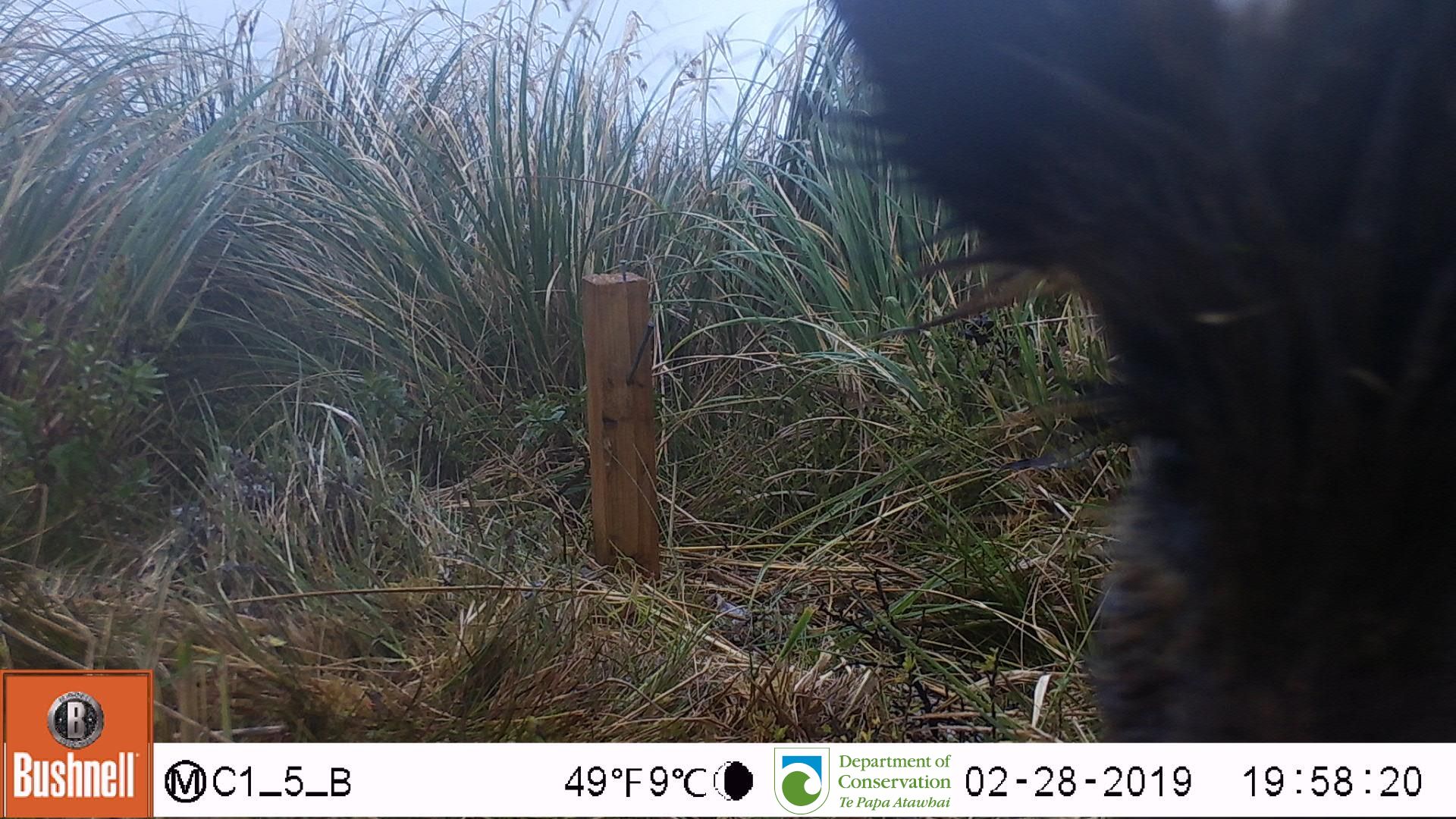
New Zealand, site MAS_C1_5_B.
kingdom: Animalia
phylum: Chordata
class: Mammalia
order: Artiodactyla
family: Suidae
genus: Sus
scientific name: Sus scrofa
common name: pig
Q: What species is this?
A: Pig (Sus scrofa).